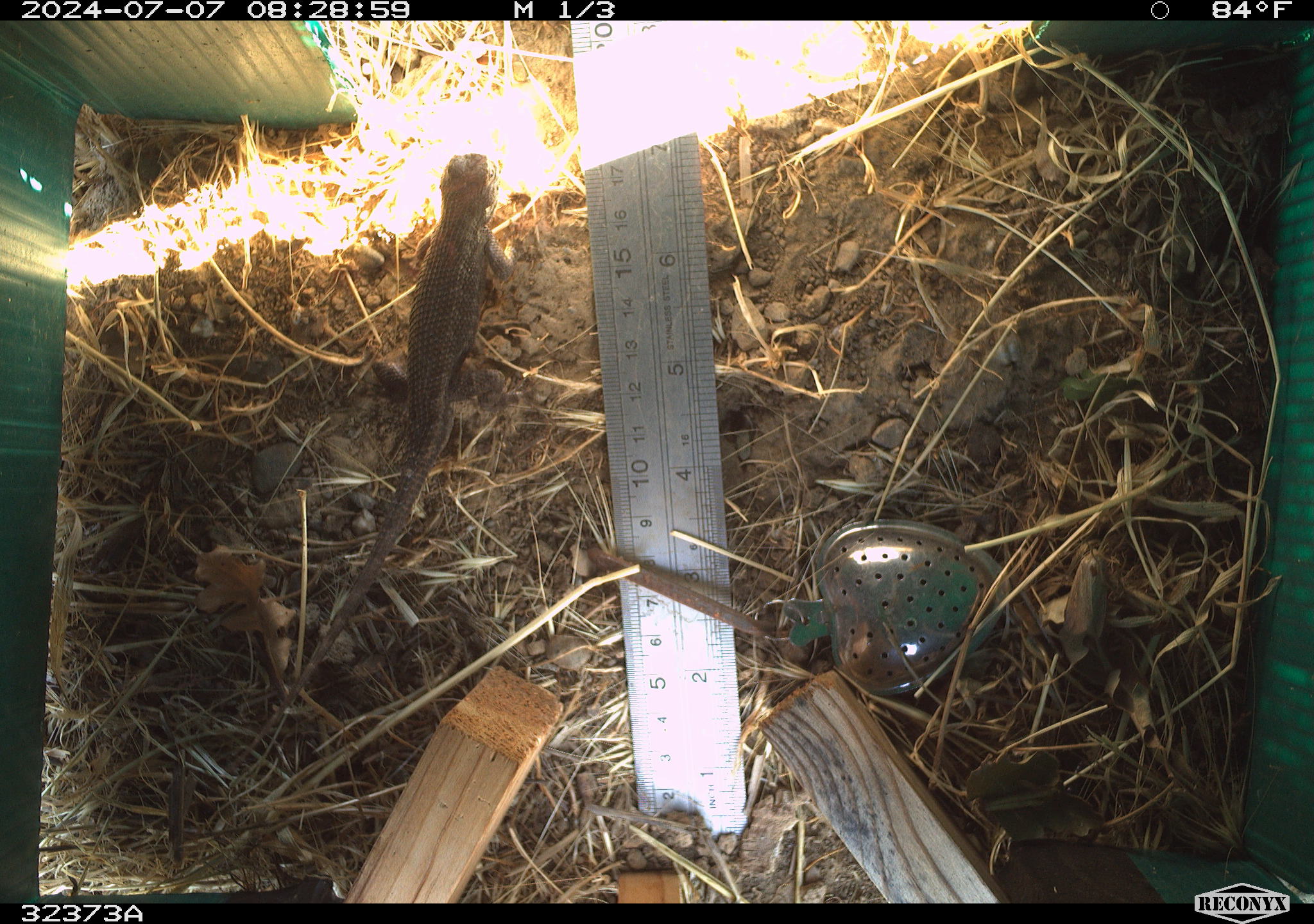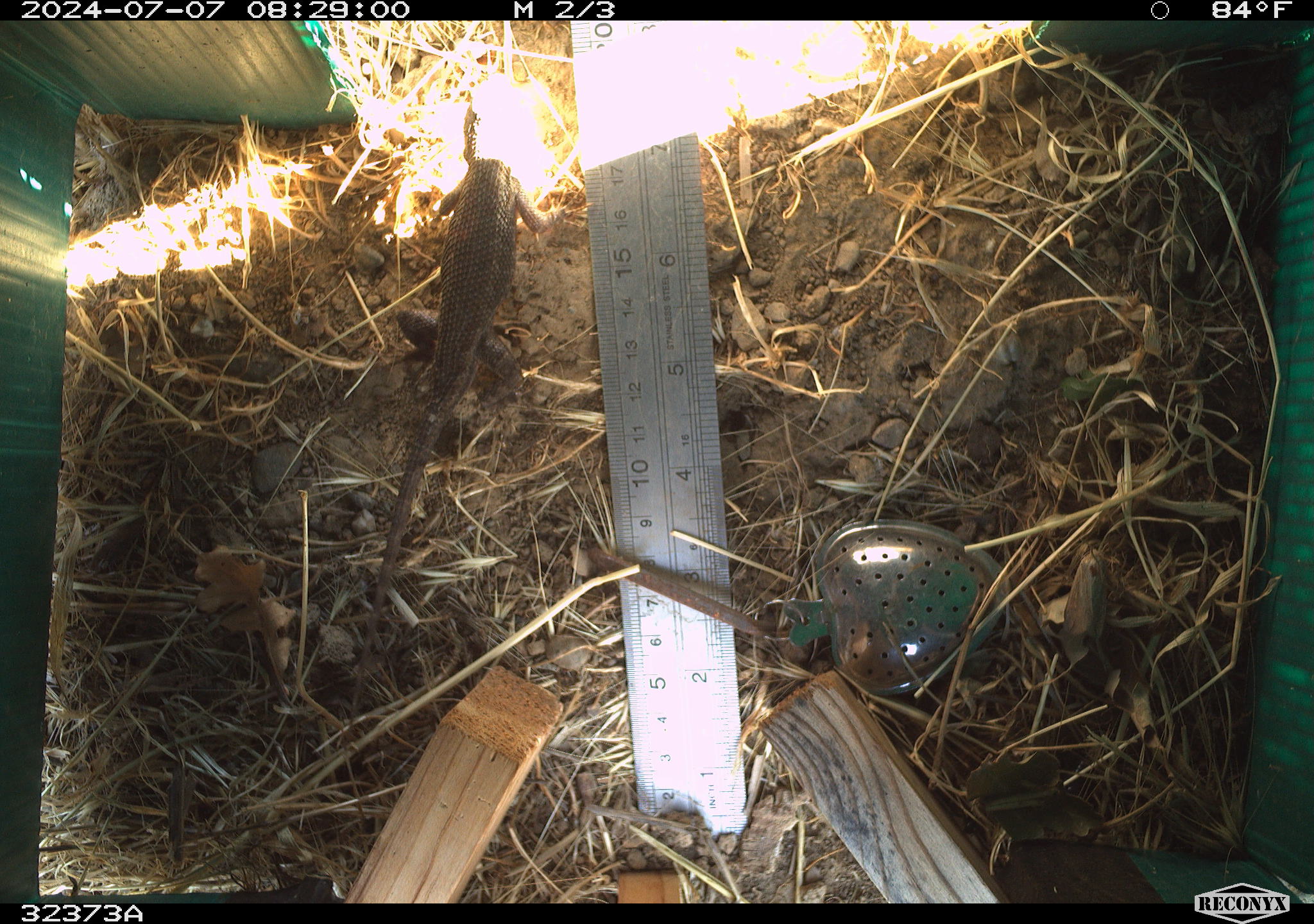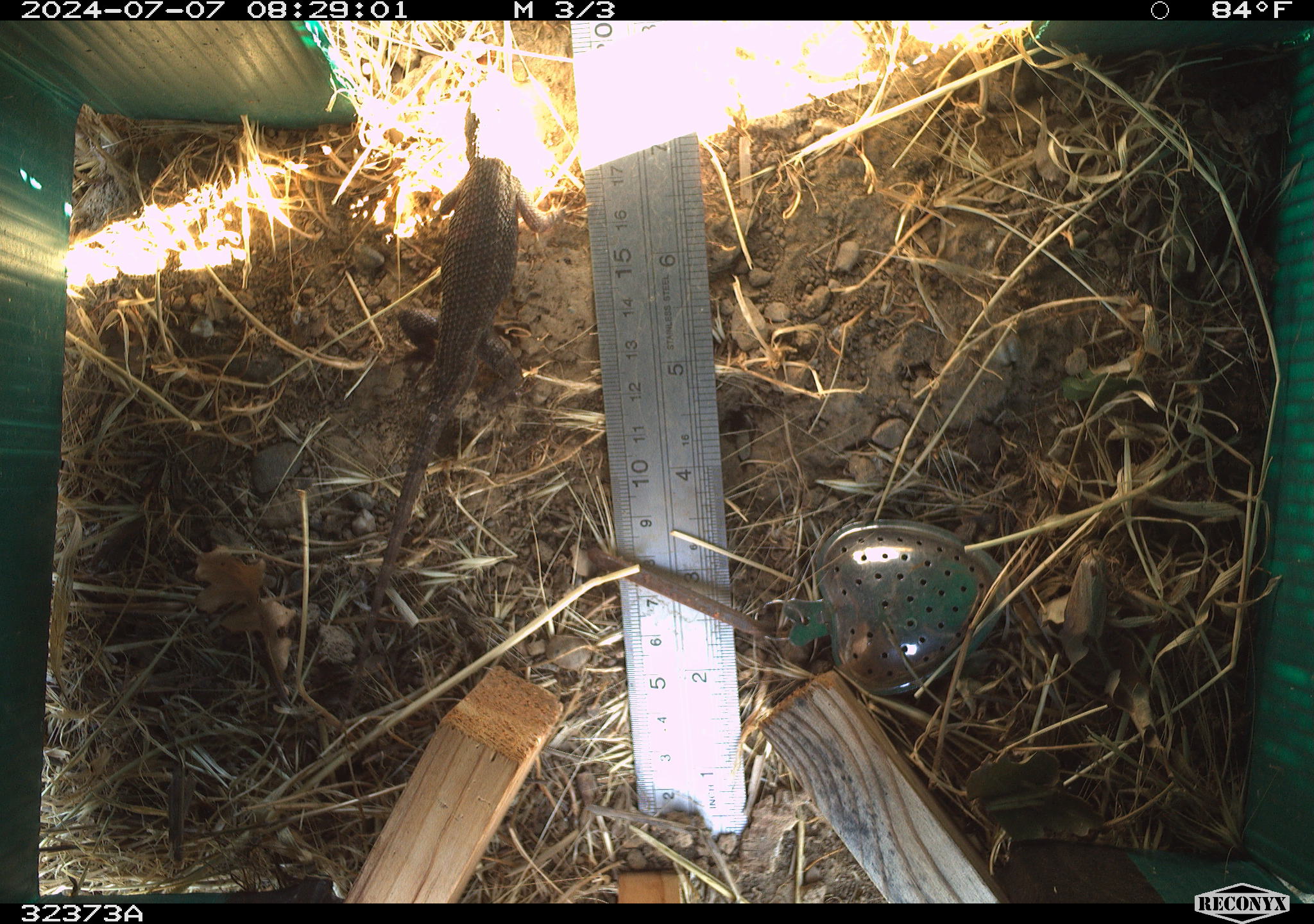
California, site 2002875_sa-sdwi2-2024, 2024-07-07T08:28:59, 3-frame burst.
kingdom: Animalia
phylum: Chordata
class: Reptilia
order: Squamata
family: Phrynosomatidae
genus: Sceloporus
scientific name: Sceloporus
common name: spiny lizards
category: sceloporus species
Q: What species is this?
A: Sceloporus species (spiny lizards) (Sceloporus).